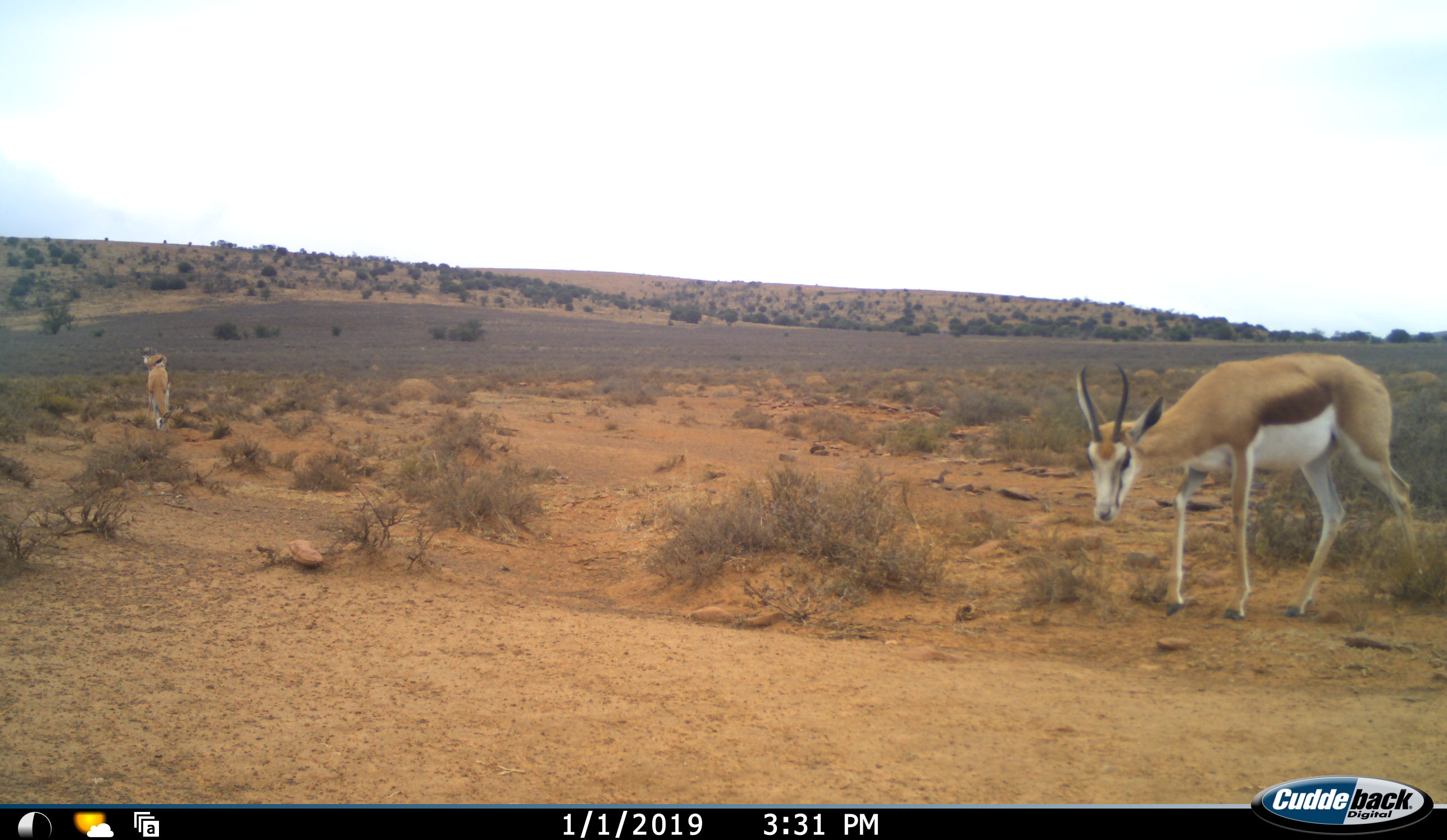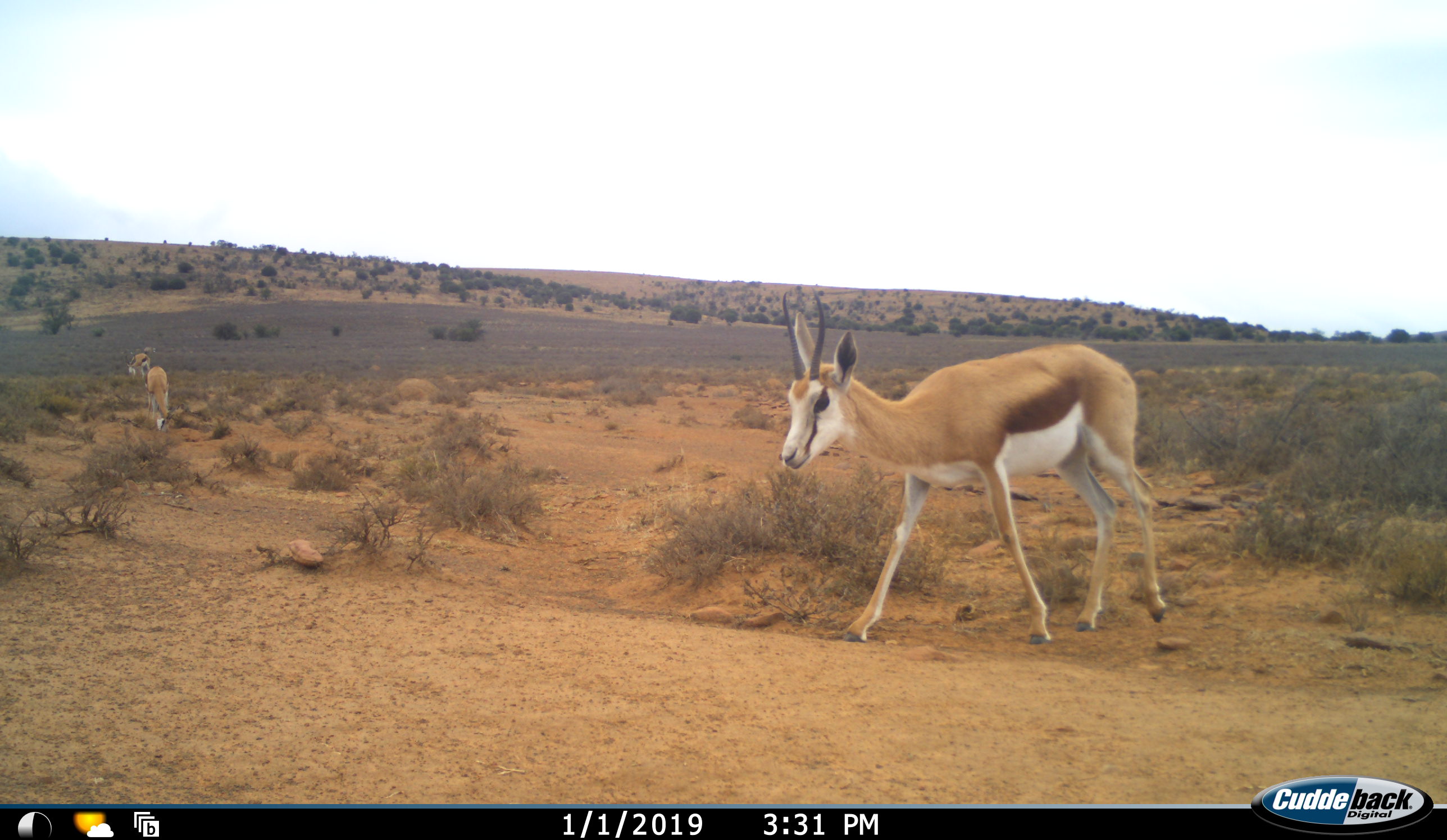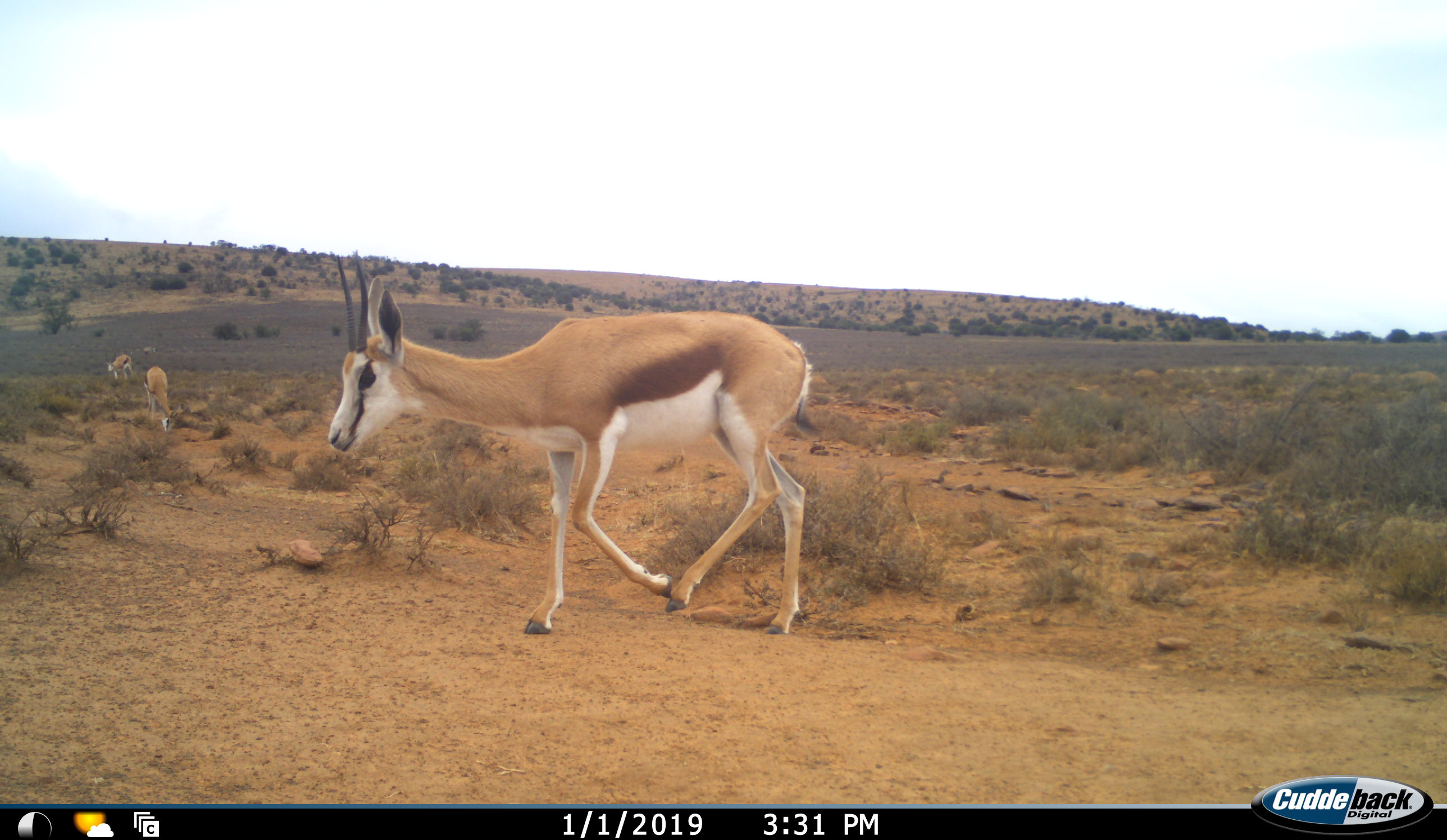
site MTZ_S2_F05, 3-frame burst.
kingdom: Animalia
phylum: Chordata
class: Mammalia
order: Artiodactyla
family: Bovidae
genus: Antidorcas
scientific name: Antidorcas marsupialis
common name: springbok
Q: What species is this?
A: Springbok (Antidorcas marsupialis).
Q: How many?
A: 3.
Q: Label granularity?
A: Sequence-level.